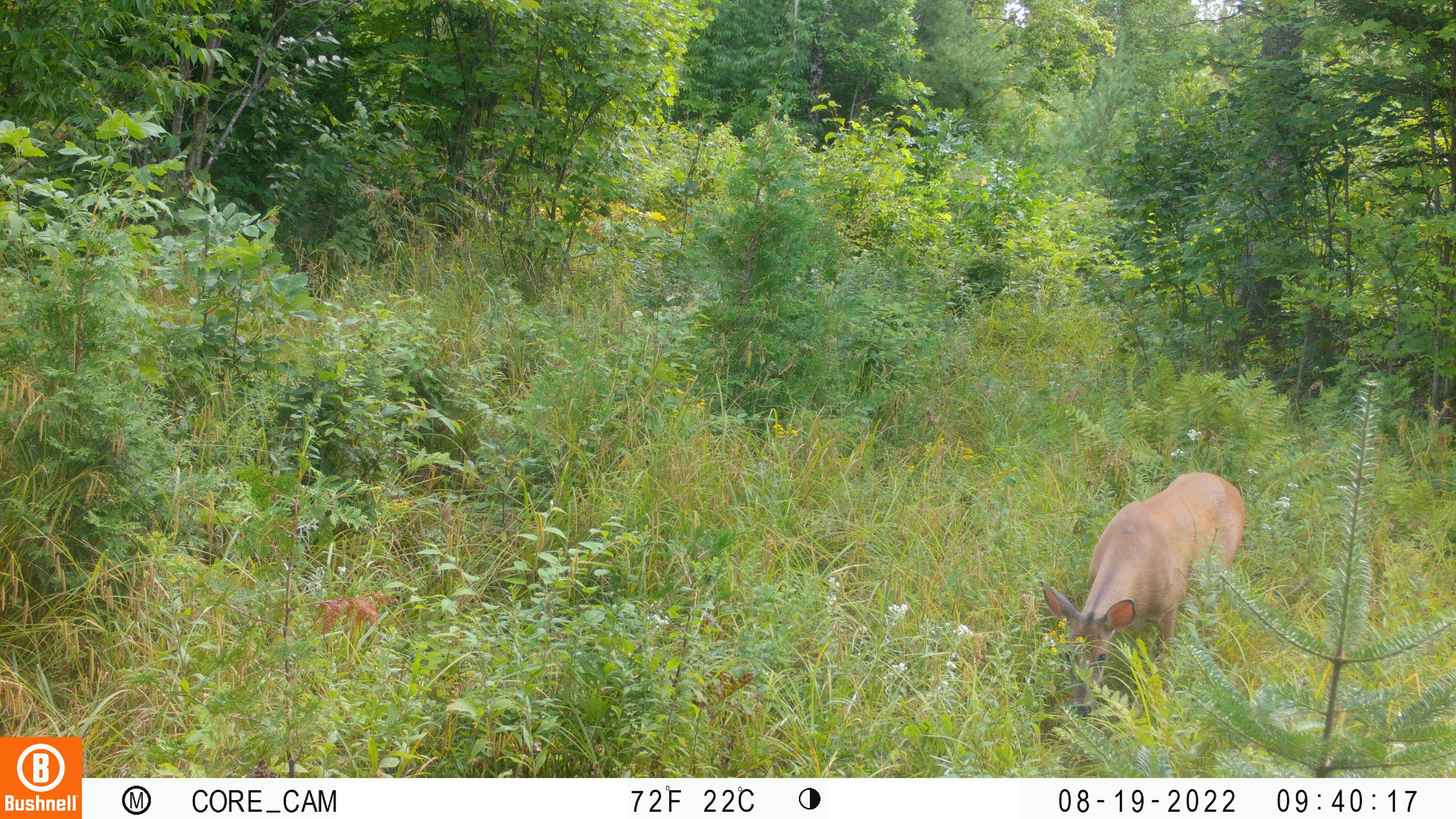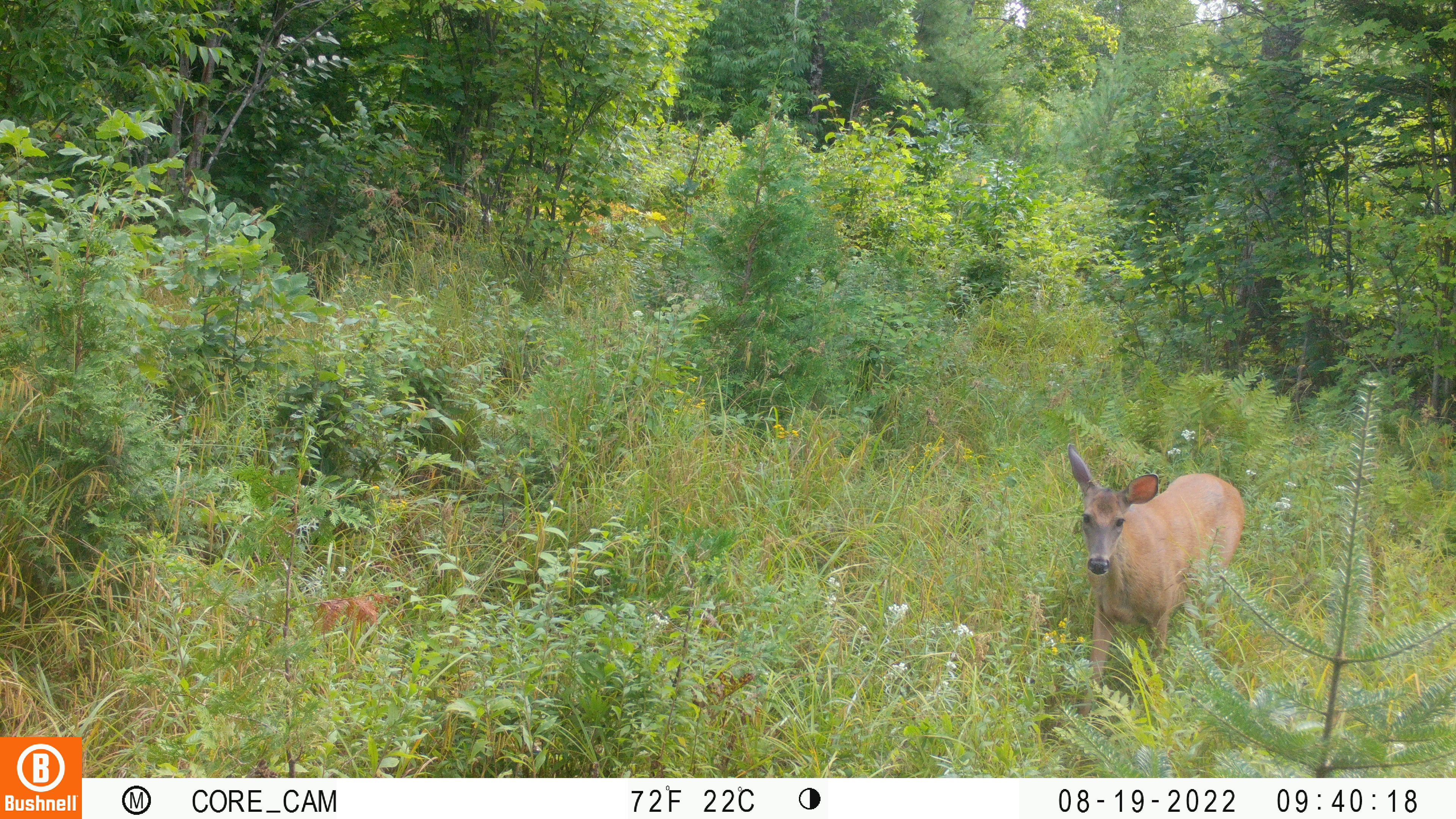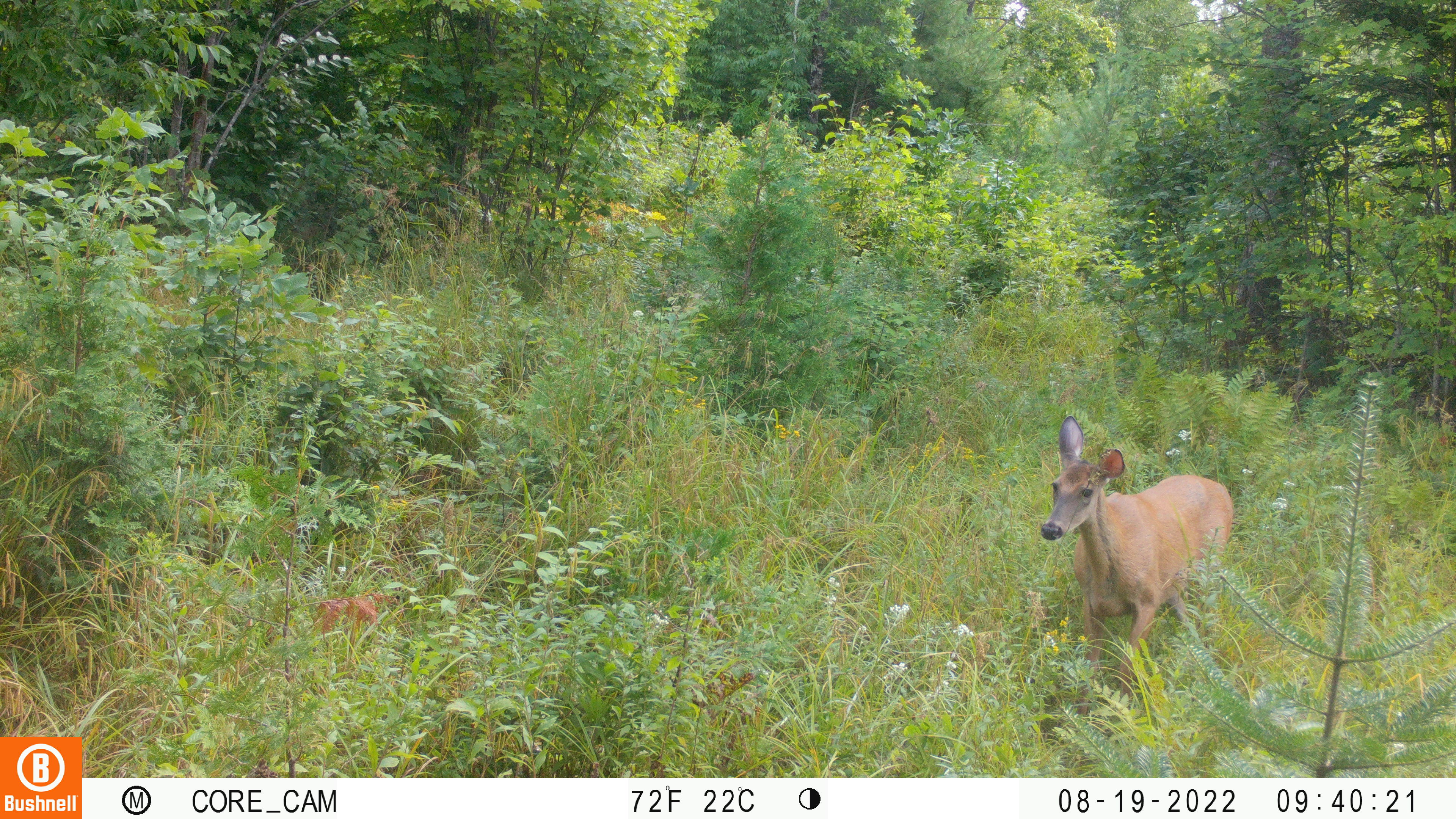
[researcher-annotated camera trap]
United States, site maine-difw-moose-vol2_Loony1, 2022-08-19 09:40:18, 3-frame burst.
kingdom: Animalia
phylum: Chordata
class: Mammalia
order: Artiodactyla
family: Cervidae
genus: Odocoileus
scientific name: Odocoileus virginianus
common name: white-tailed deer